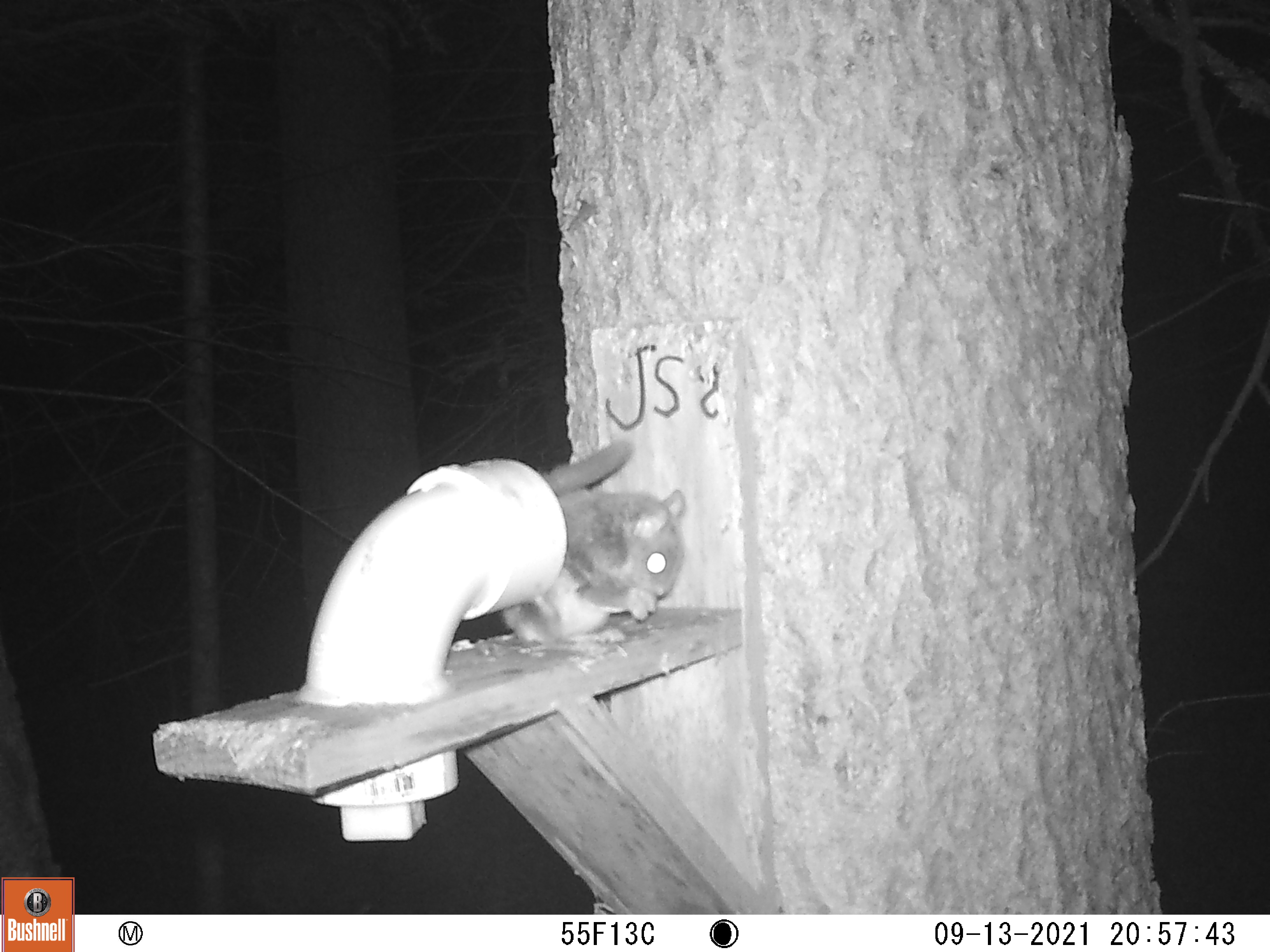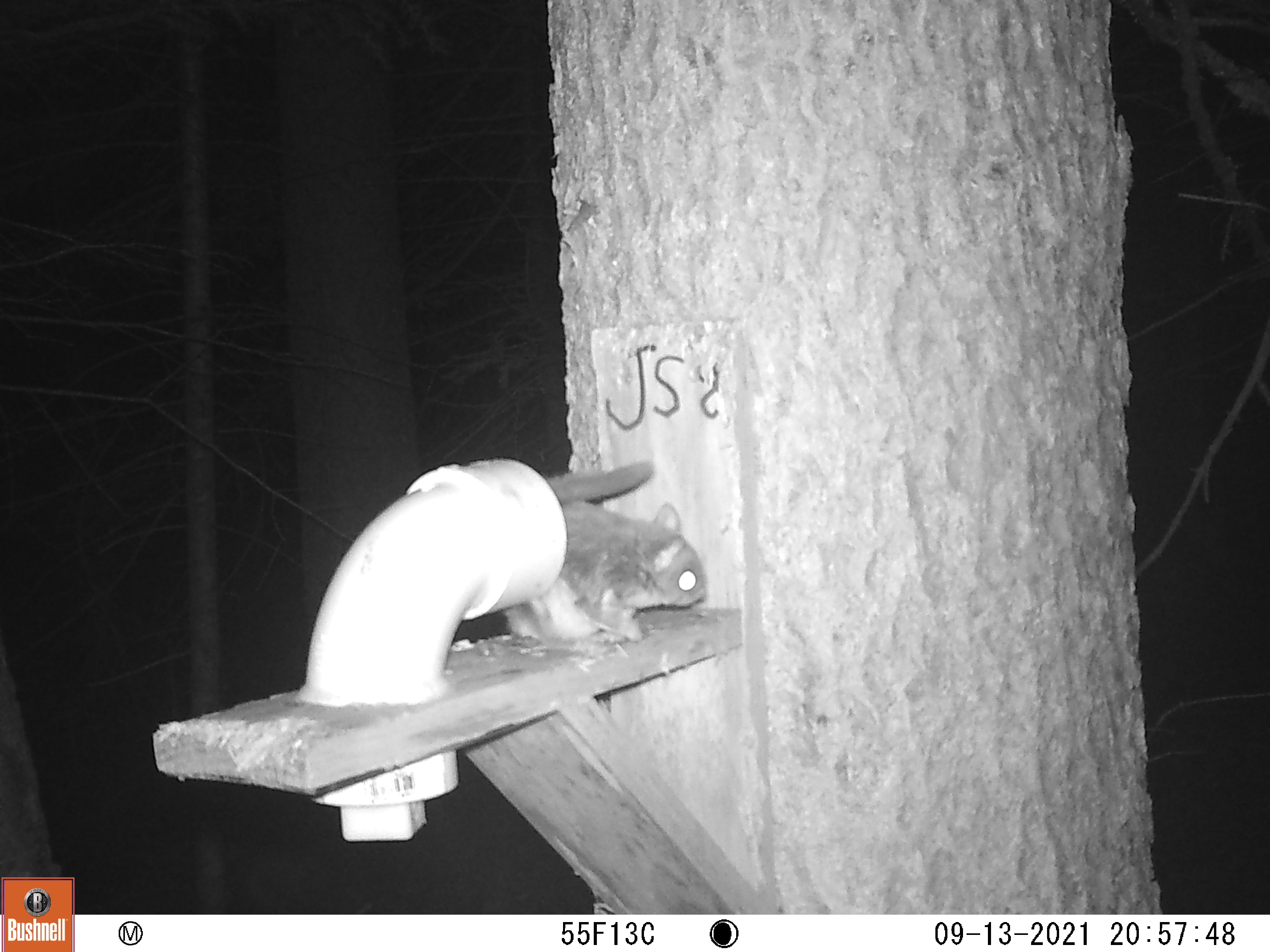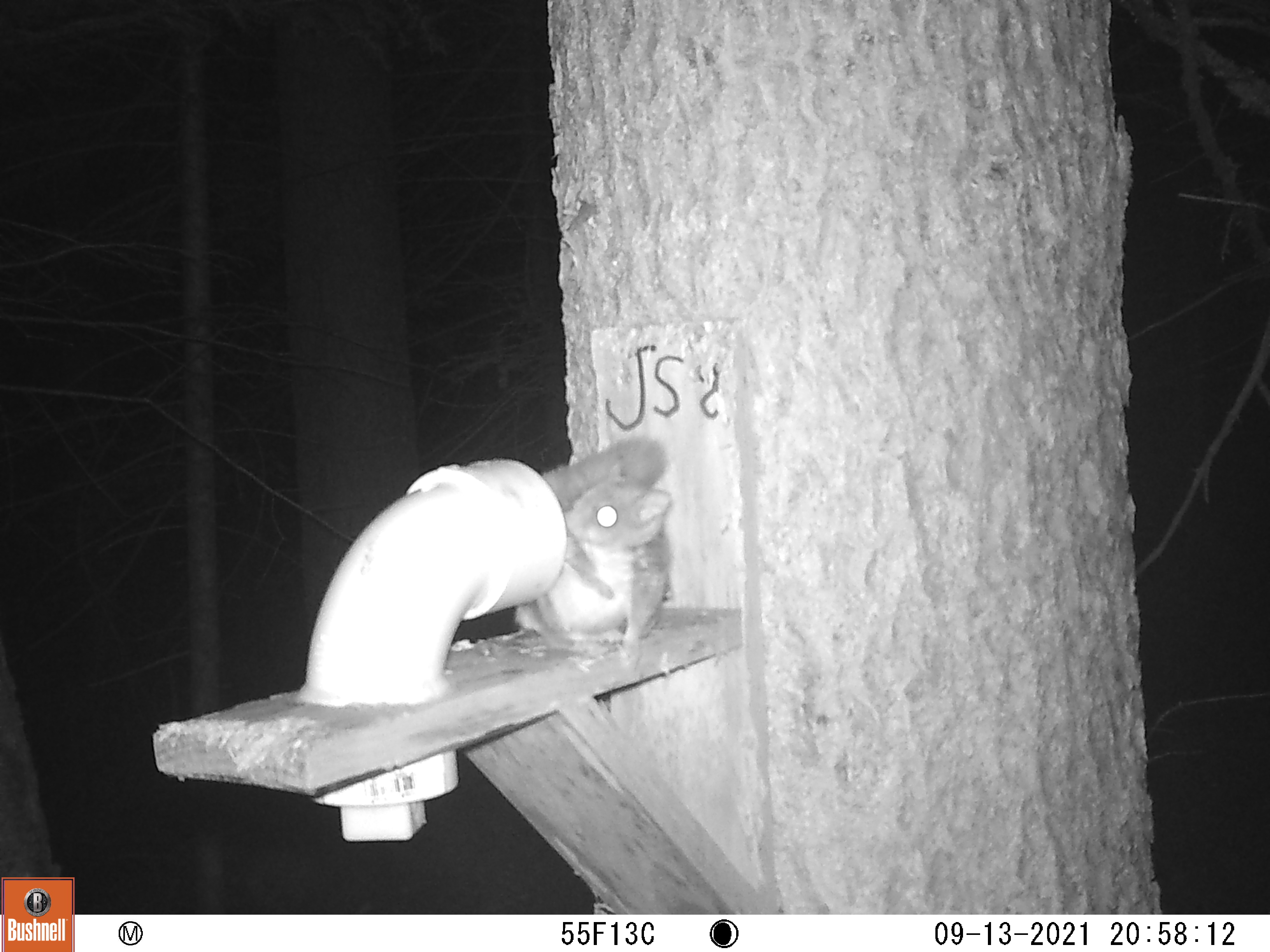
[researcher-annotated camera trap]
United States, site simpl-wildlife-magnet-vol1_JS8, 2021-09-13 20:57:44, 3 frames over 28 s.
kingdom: Animalia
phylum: Chordata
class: Mammalia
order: Rodentia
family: Sciuridae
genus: Glaucomys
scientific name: Glaucomys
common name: flying squirrel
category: flying squirrel sp.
Flying squirrel sp. (flying squirrel) (Glaucomys).